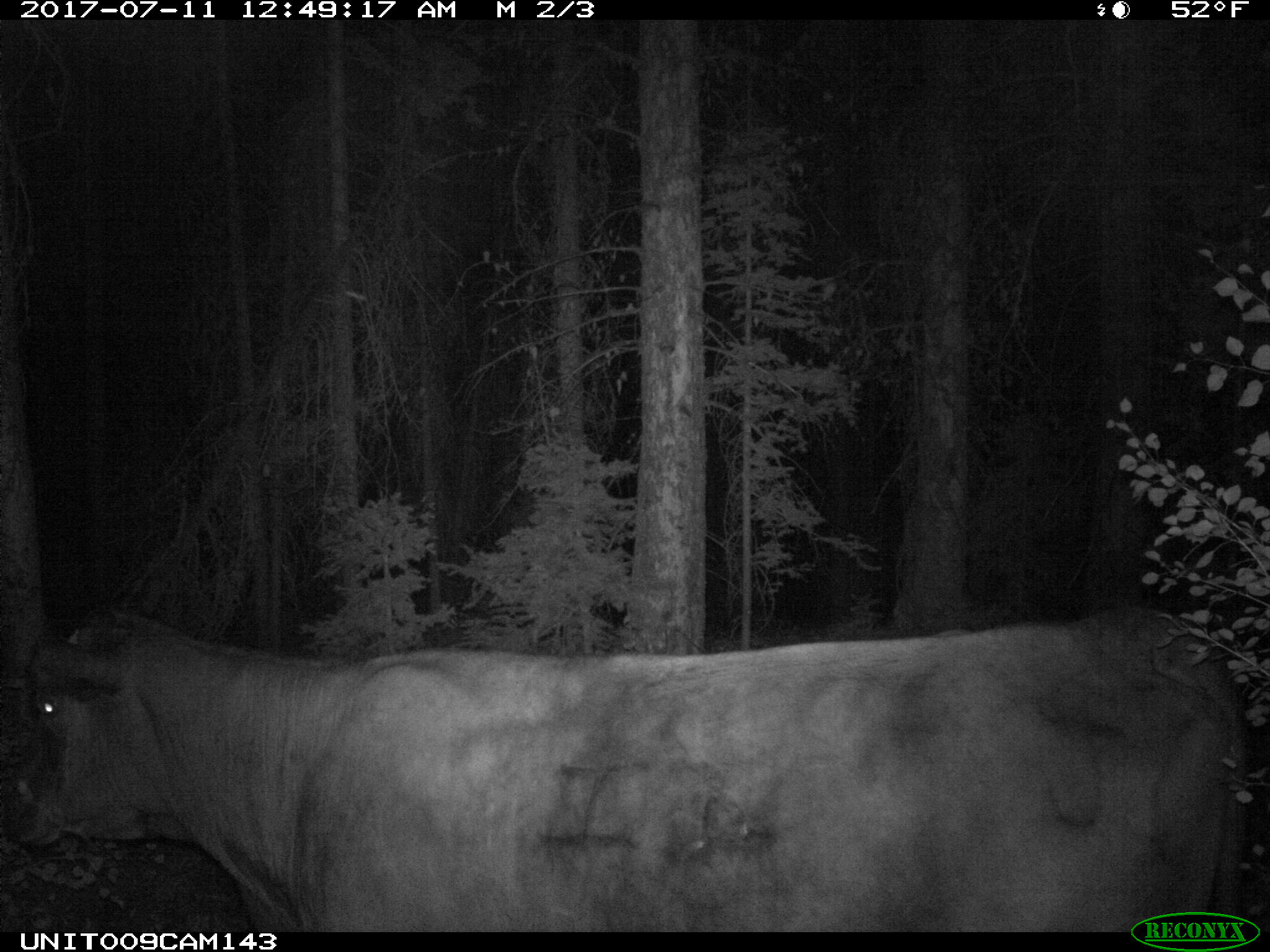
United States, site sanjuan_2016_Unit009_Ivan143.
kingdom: Animalia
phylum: Chordata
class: Mammalia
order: Artiodactyla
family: Bovidae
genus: Bos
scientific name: Bos taurus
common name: domestic cow